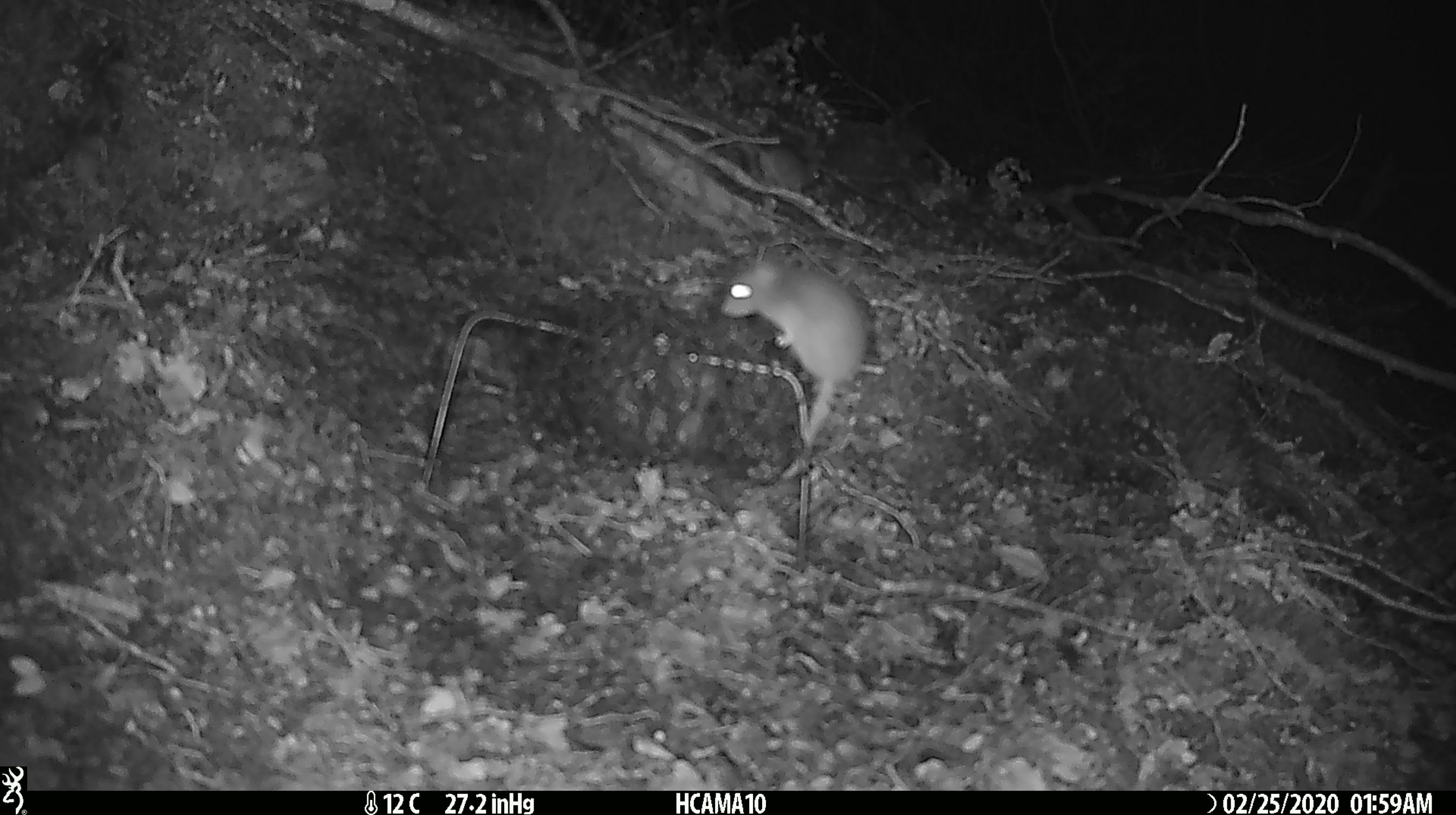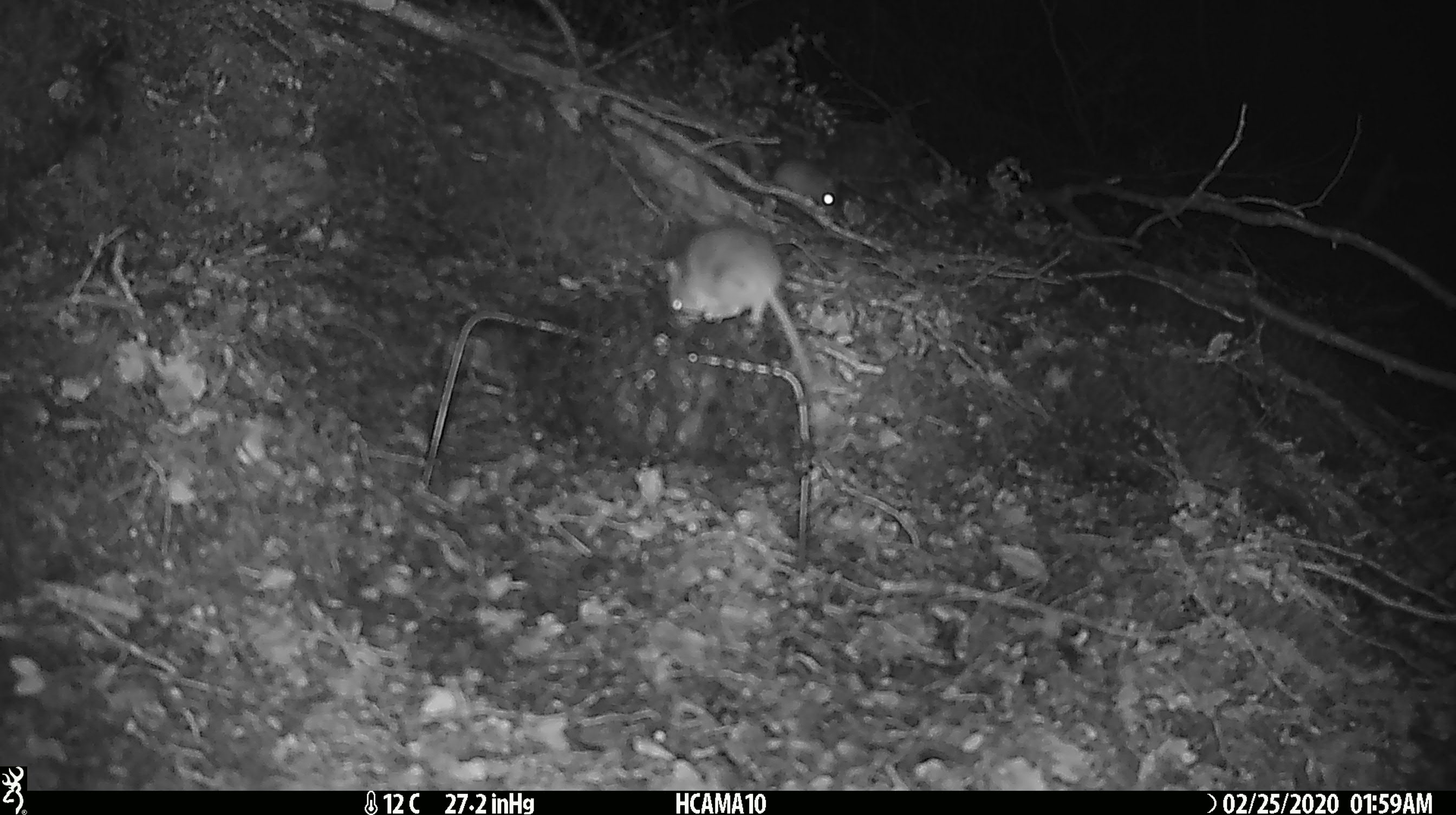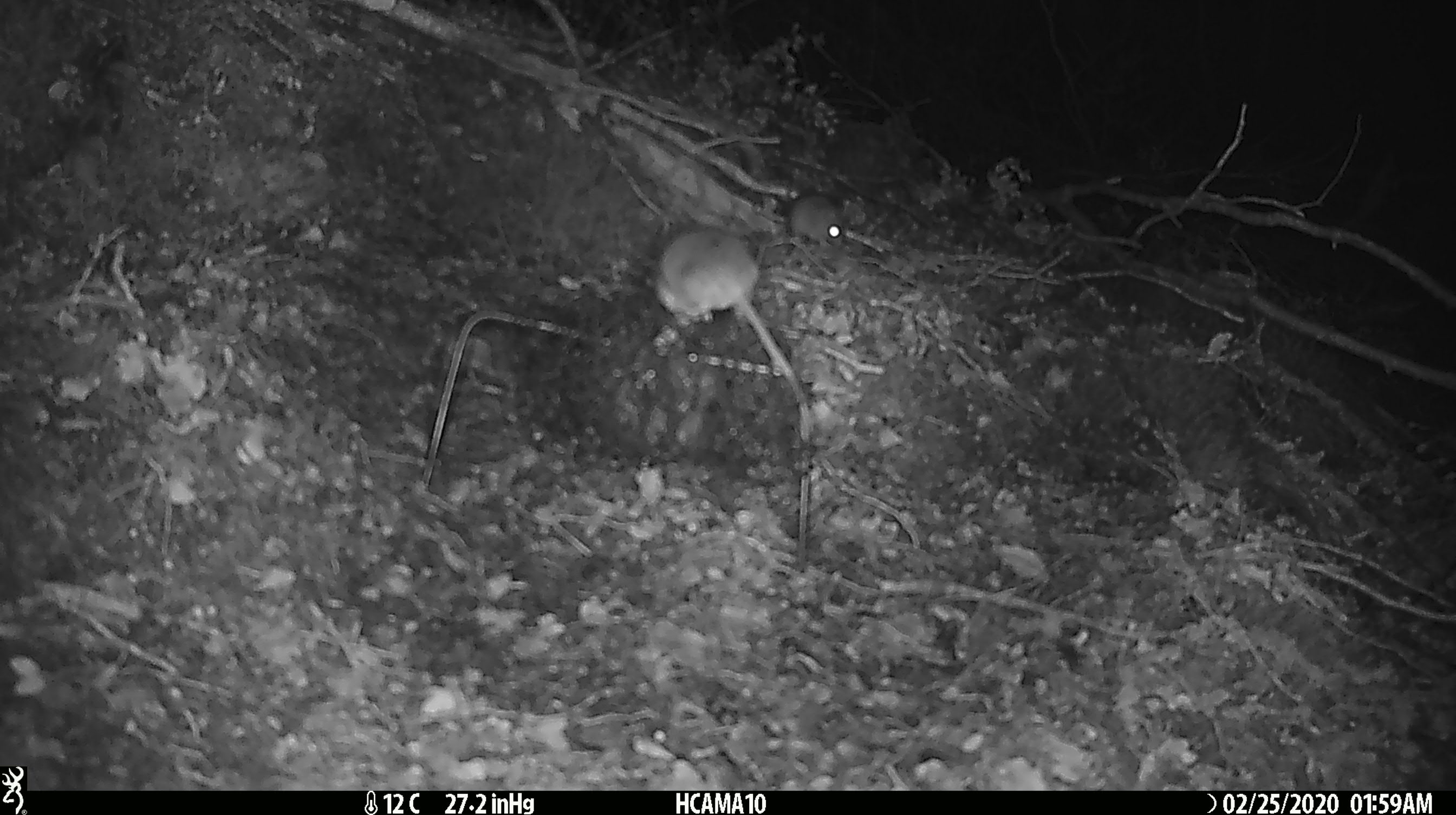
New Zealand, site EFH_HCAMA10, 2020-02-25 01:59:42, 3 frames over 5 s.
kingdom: Animalia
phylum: Chordata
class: Mammalia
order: Rodentia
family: Muridae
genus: Mus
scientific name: Mus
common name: mouse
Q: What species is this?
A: Mouse (Mus).